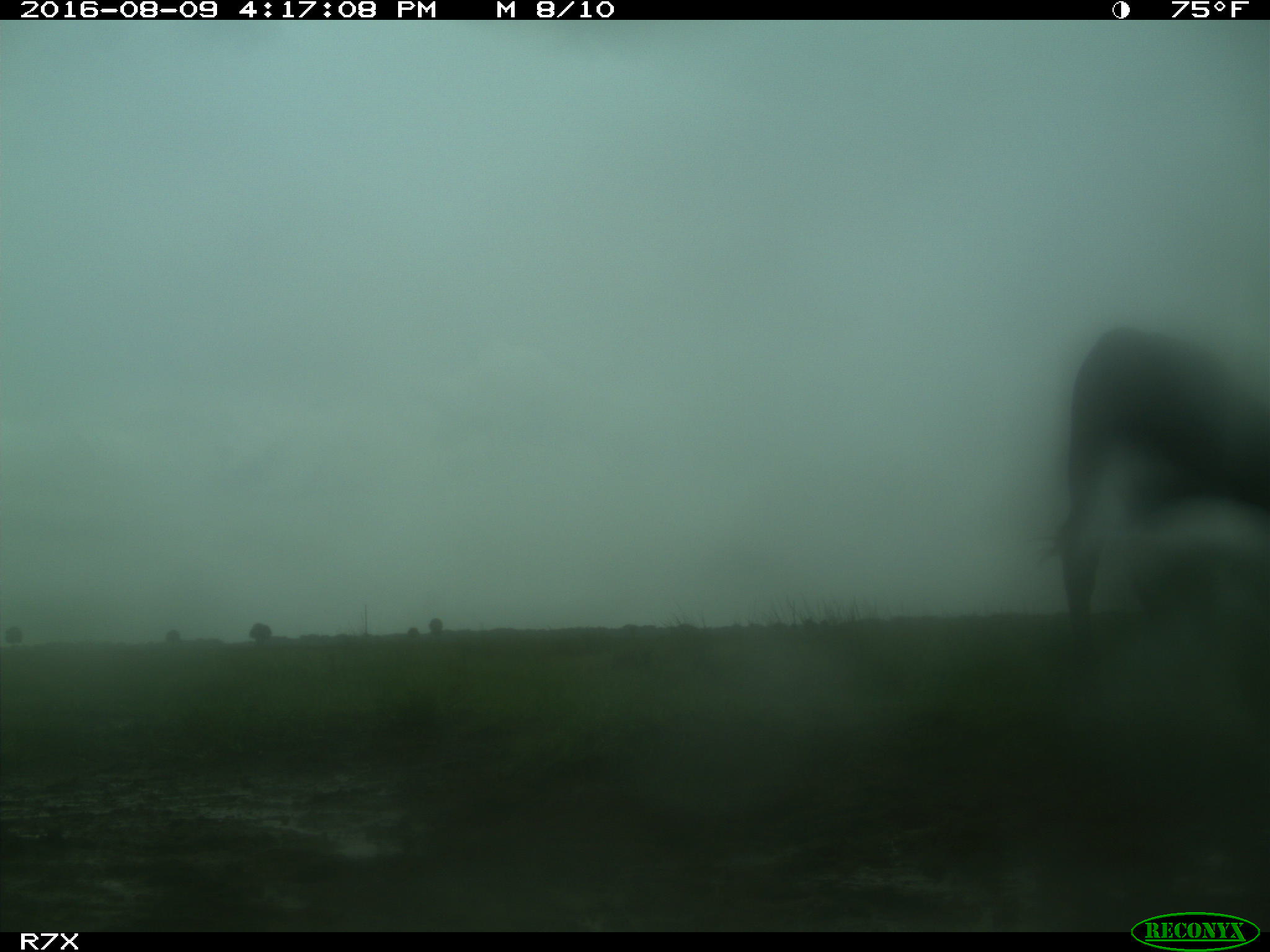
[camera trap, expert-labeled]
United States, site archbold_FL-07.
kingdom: Animalia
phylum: Chordata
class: Mammalia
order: Artiodactyla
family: Bovidae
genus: Bos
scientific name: Bos taurus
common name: domestic cow